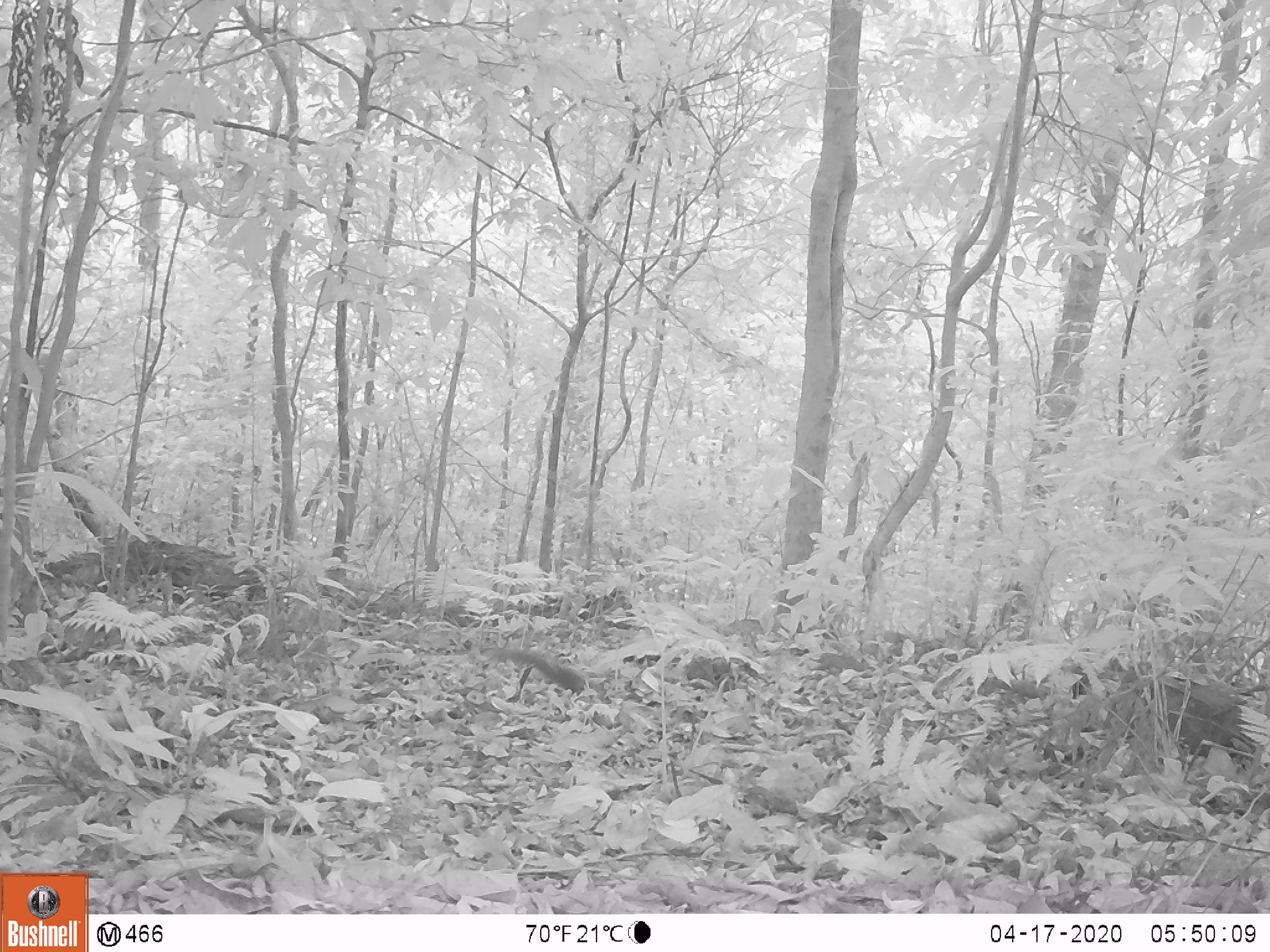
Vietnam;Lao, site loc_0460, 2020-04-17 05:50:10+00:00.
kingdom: Animalia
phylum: Chordata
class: Mammalia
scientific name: Mammalia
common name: mammal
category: unidentified small mammal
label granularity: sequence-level